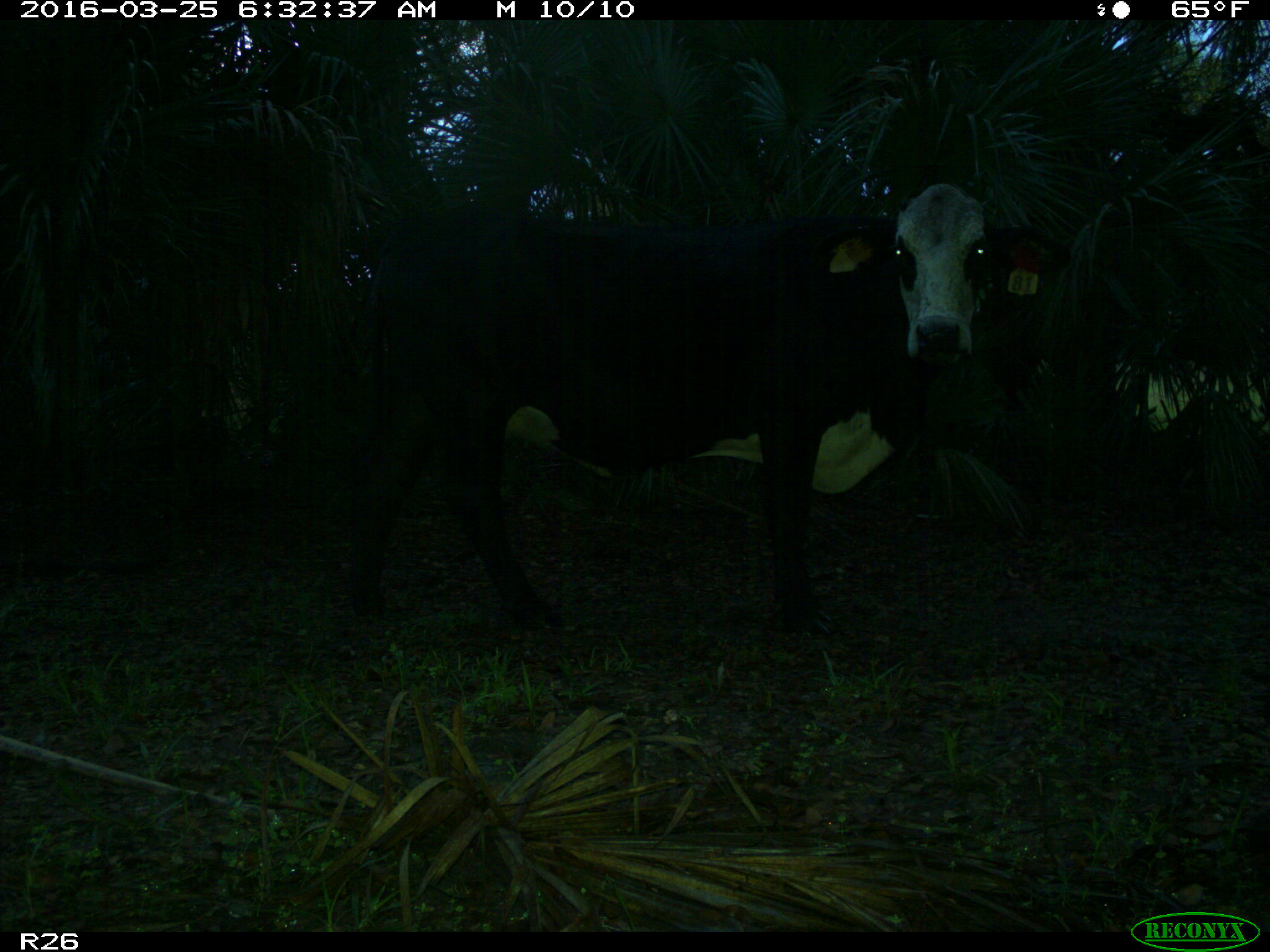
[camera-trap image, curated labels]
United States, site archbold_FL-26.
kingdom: Animalia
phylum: Chordata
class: Mammalia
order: Artiodactyla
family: Bovidae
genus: Bos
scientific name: Bos taurus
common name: domestic cow